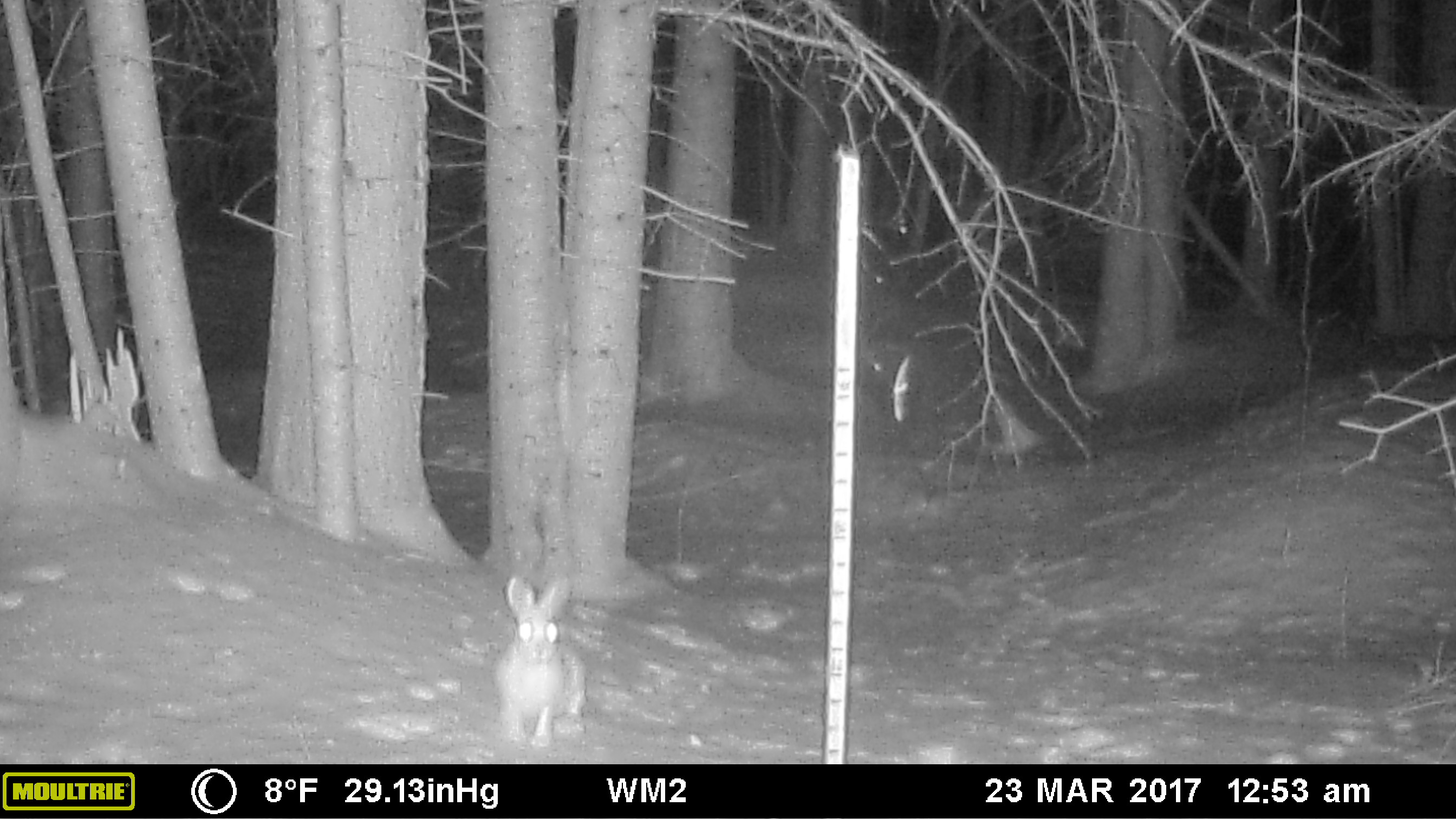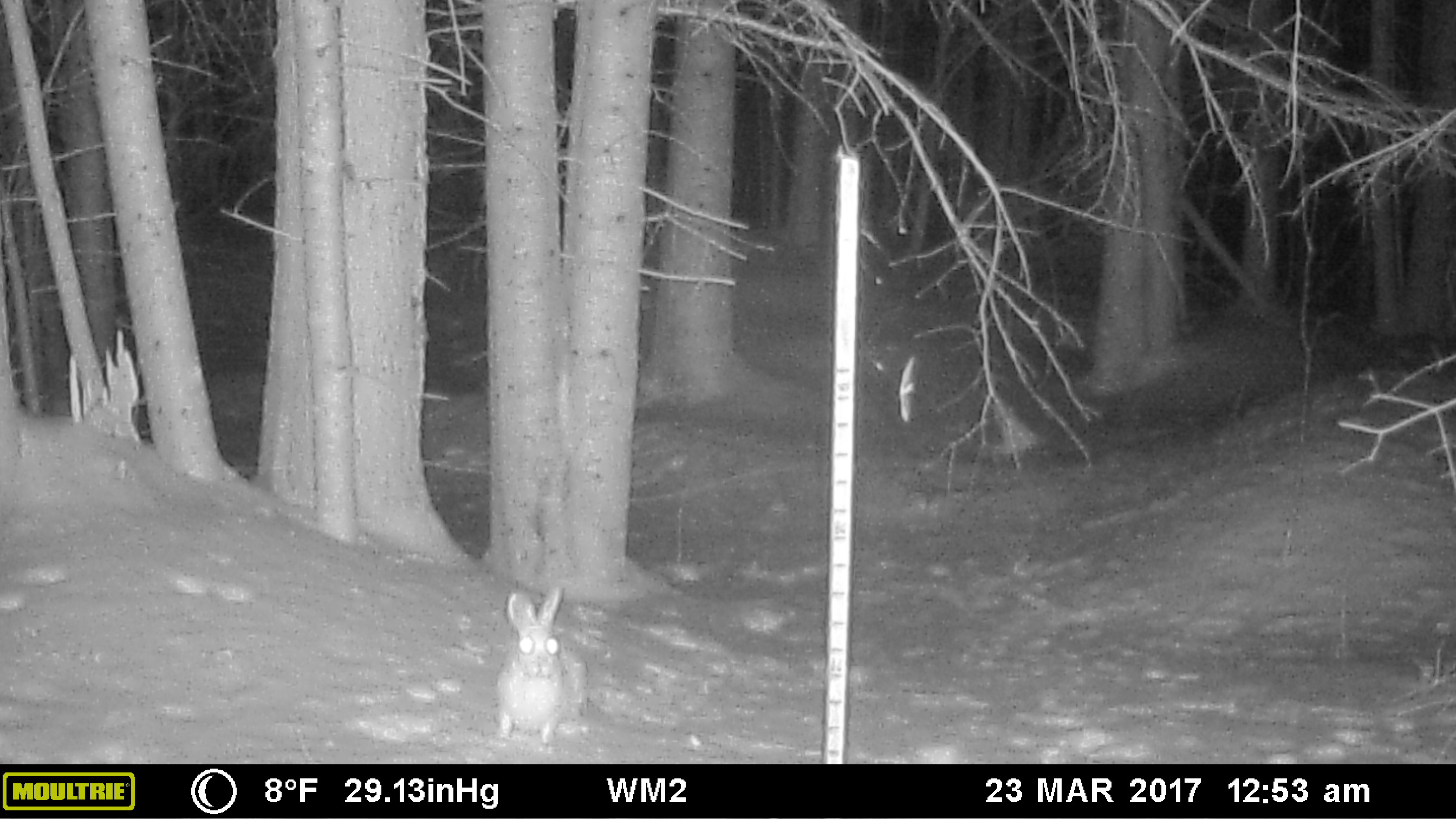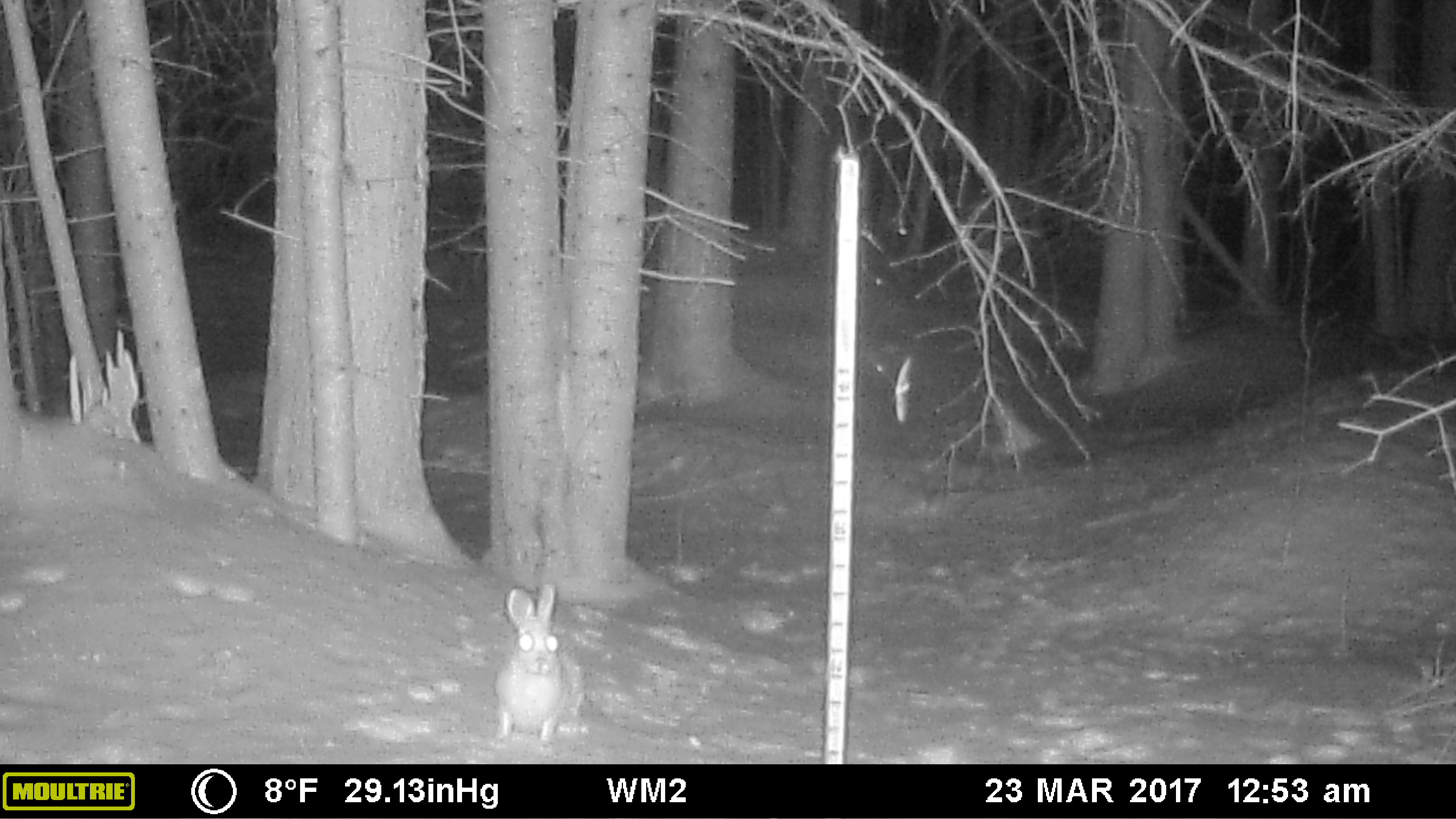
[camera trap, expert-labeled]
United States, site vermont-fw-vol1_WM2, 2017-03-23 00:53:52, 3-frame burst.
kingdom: Animalia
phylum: Chordata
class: Mammalia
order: Lagomorpha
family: Leporidae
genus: Lepus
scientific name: Lepus americanus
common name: snowshoe hare